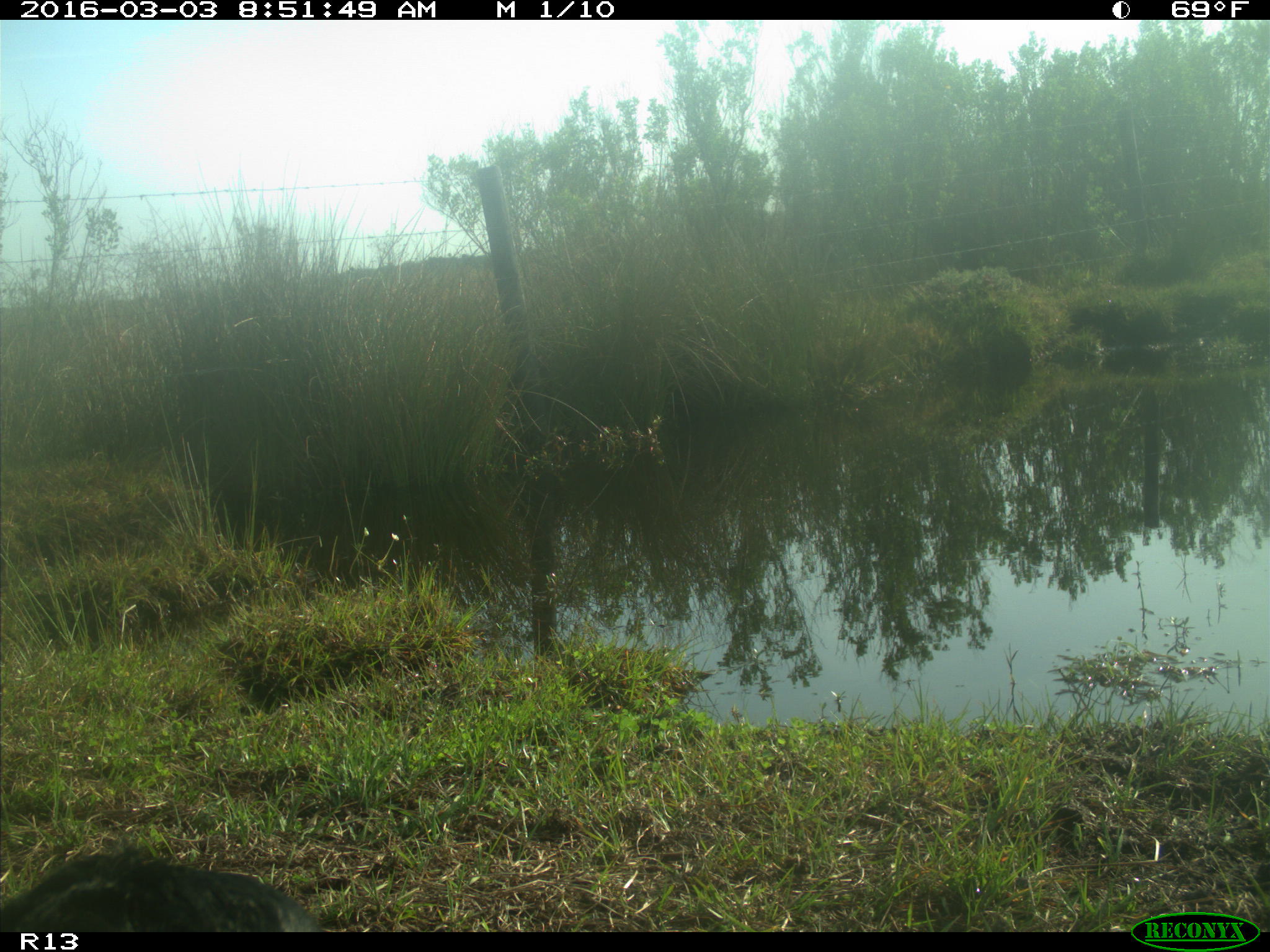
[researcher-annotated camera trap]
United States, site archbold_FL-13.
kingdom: Animalia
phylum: Chordata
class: Mammalia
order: Artiodactyla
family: Bovidae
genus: Bos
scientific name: Bos taurus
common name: domestic cow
Bos taurus (domestic cow).